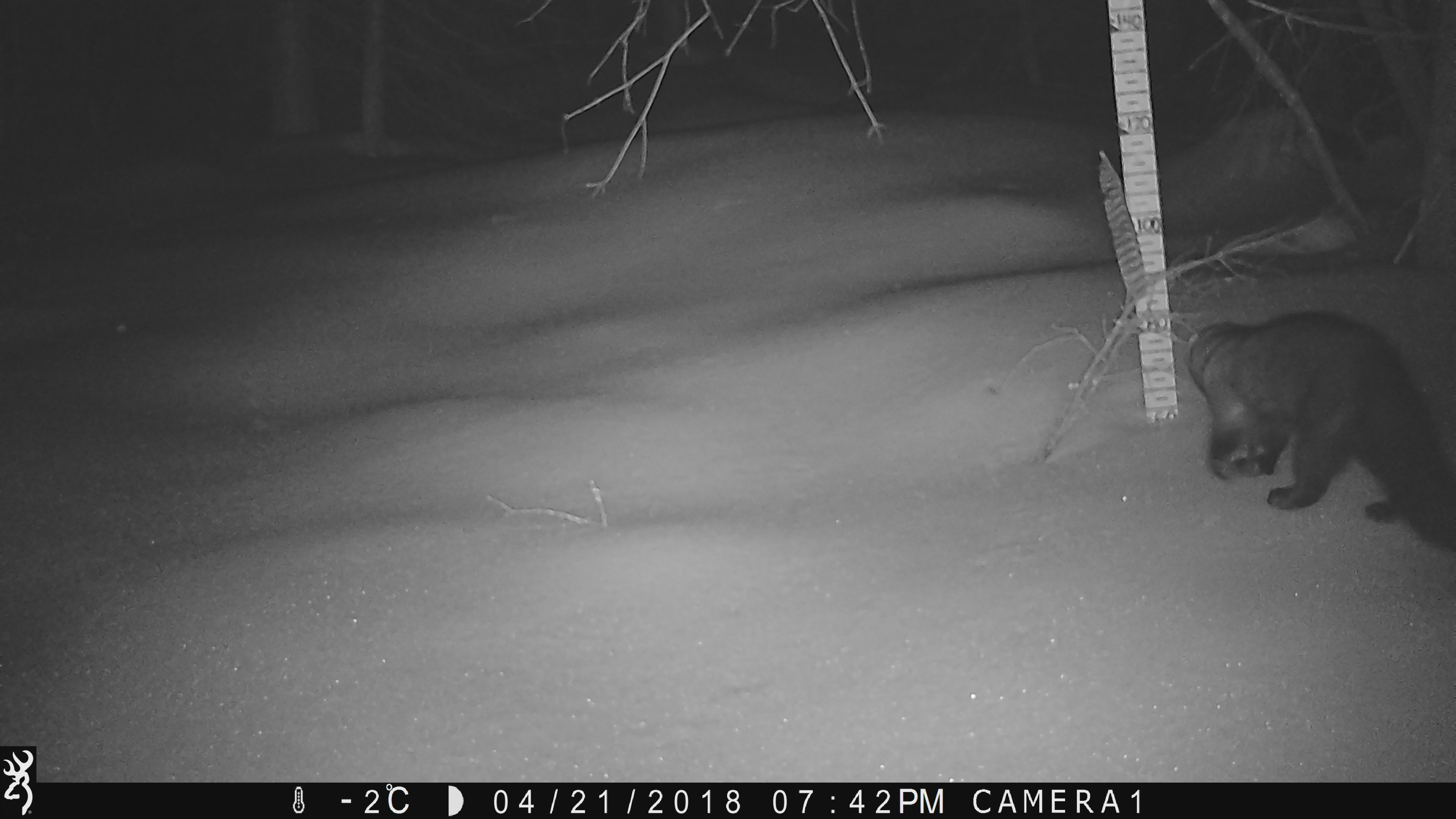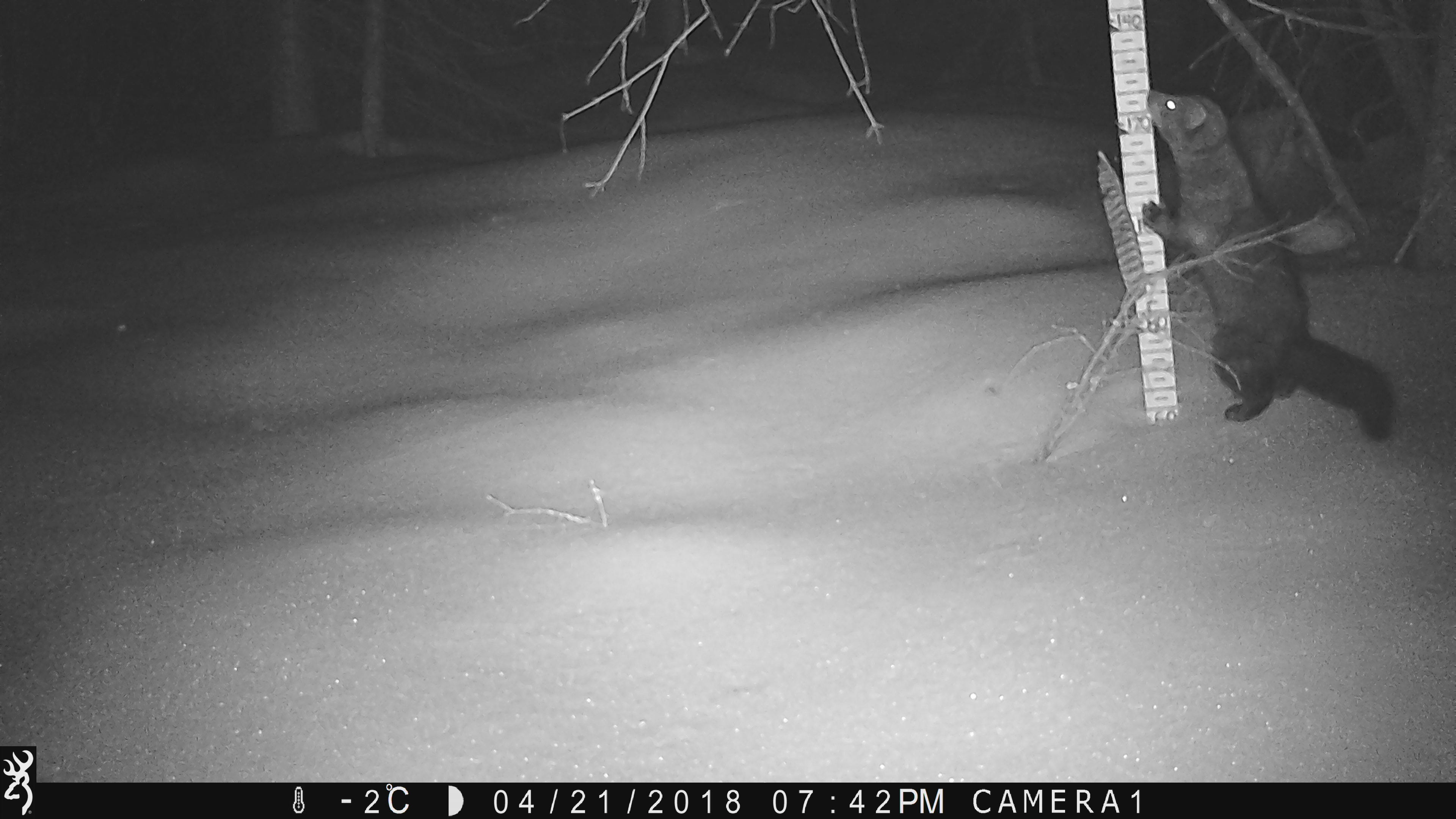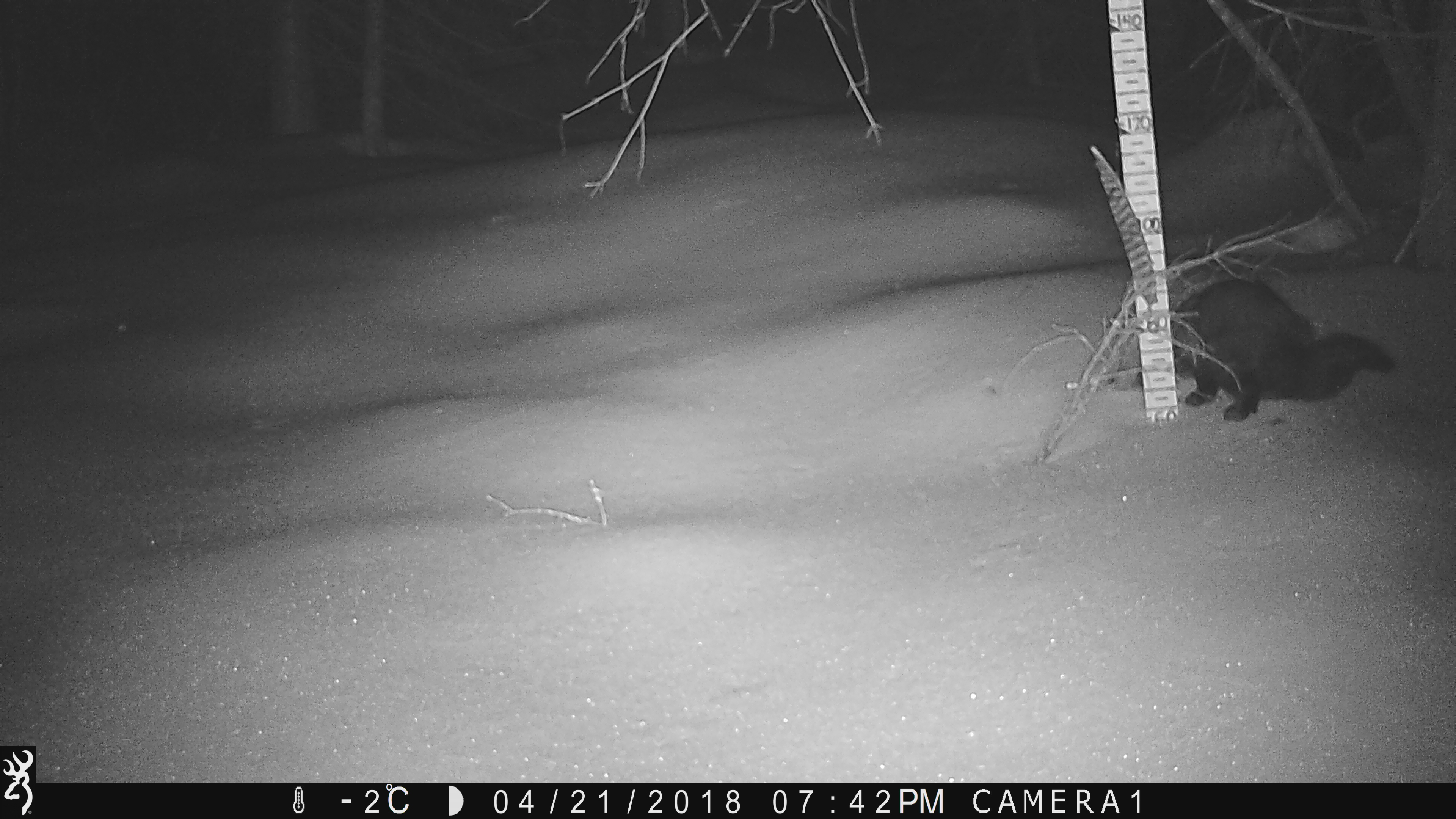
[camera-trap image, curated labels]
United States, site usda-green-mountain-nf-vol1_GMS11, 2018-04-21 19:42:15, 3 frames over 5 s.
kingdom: Animalia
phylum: Chordata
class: Mammalia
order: Carnivora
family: Mustelidae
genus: Pekania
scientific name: Pekania pennanti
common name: fisher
Fisher (Pekania pennanti).